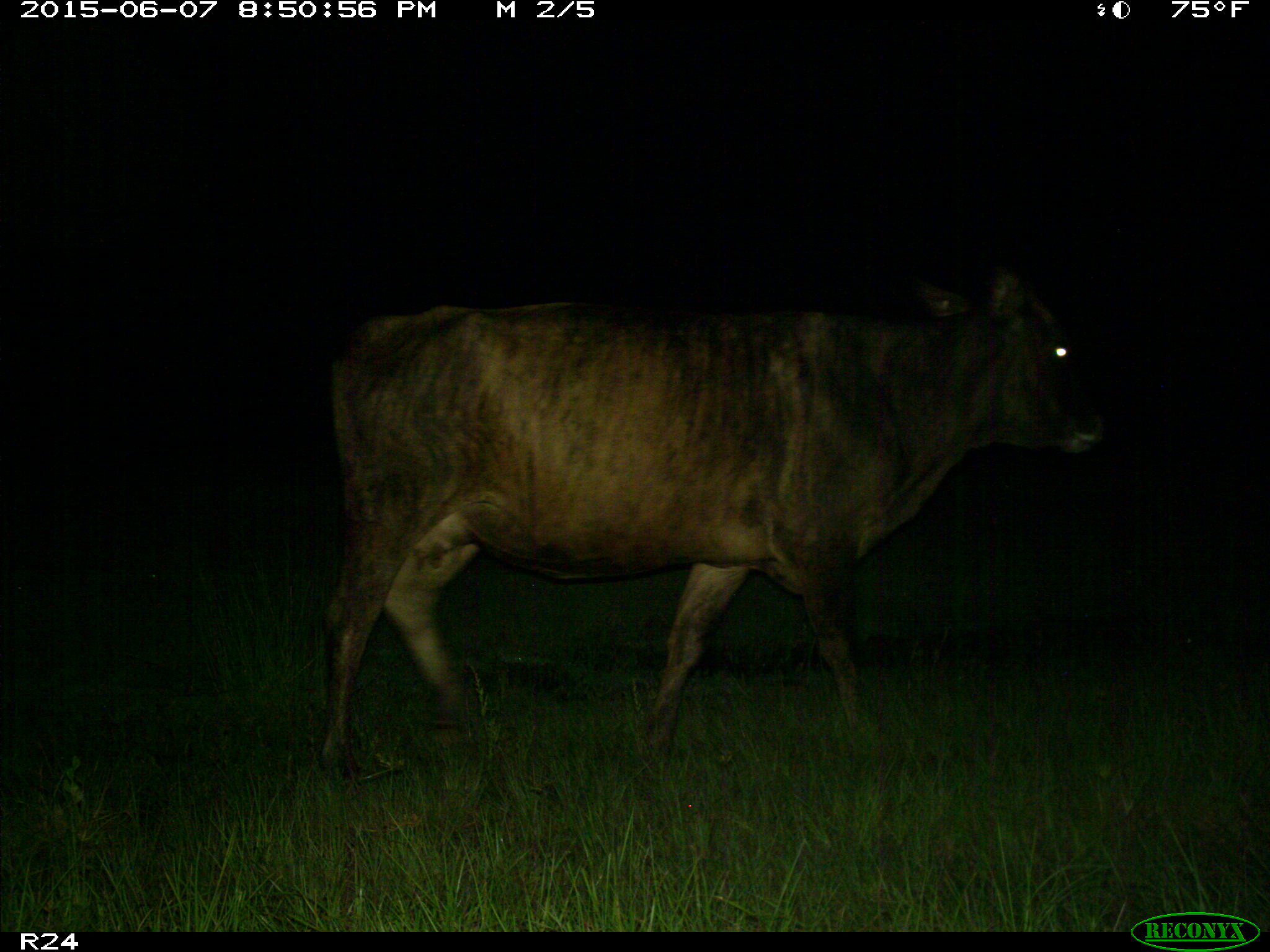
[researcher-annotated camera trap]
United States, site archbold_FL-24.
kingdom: Animalia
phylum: Chordata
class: Mammalia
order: Artiodactyla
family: Bovidae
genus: Bos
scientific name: Bos taurus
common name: domestic cow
Bos taurus (domestic cow).